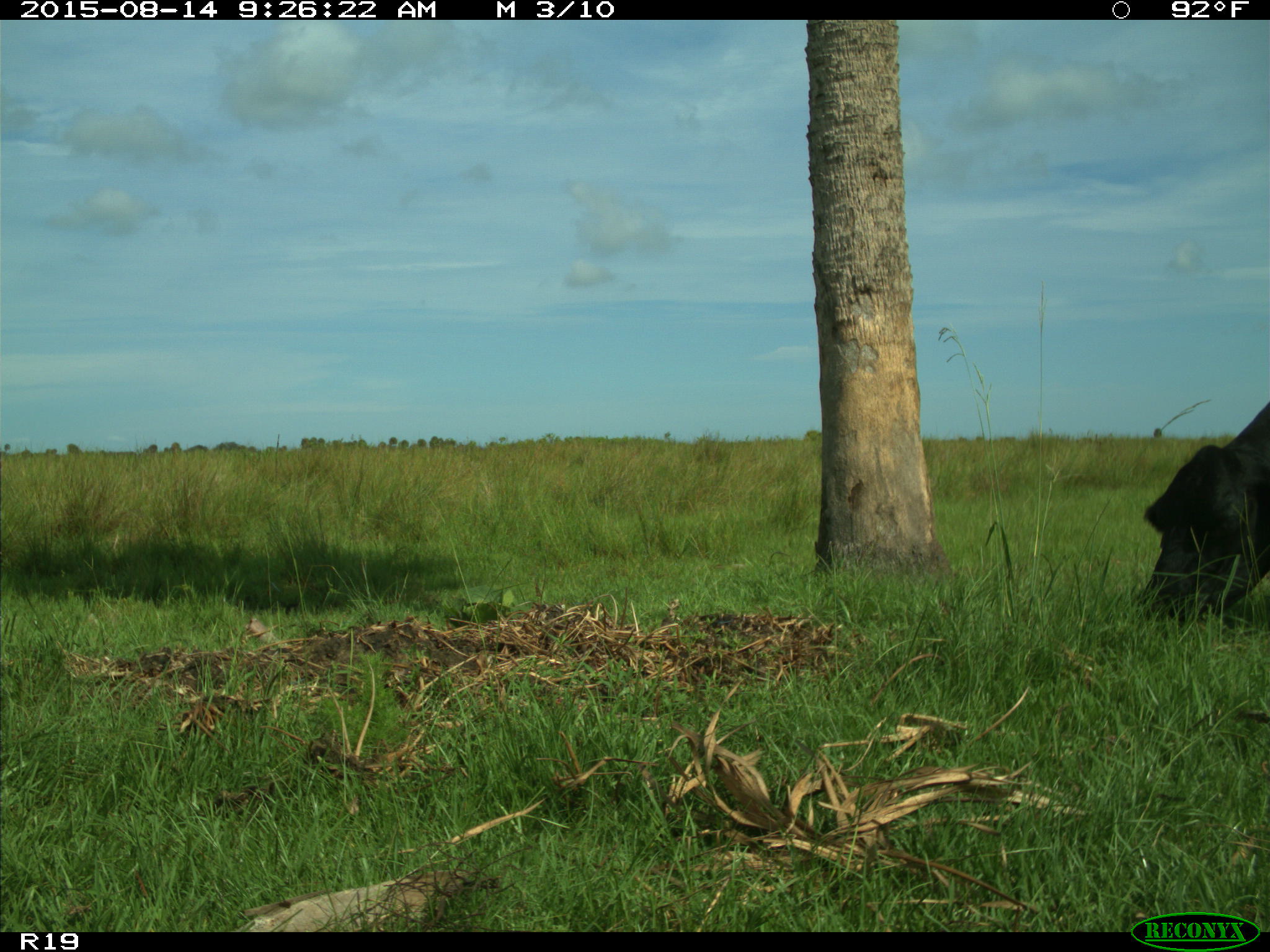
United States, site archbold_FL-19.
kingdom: Animalia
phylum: Chordata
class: Mammalia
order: Artiodactyla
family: Bovidae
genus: Bos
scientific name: Bos taurus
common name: domestic cow